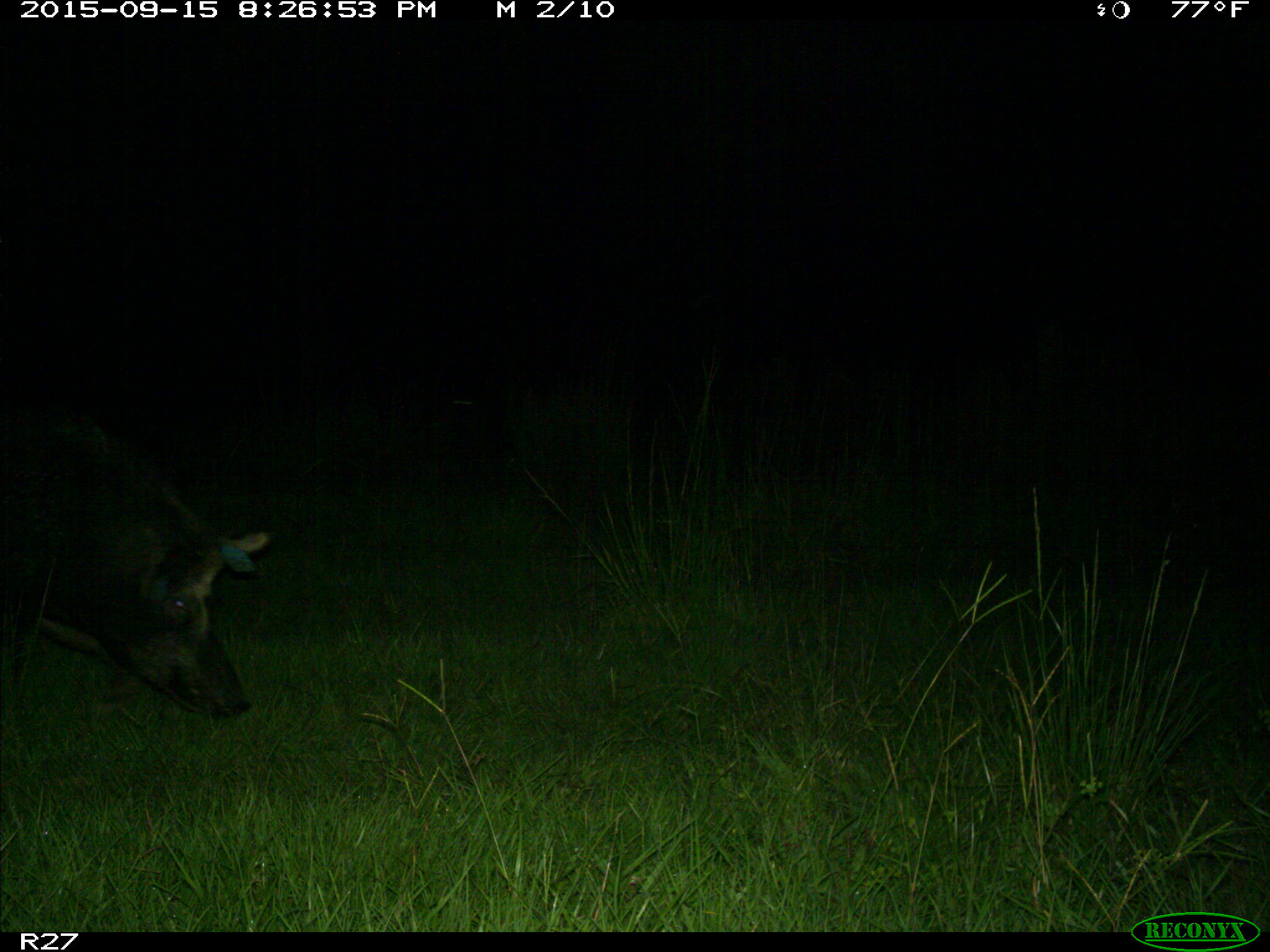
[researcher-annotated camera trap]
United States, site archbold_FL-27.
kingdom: Animalia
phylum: Chordata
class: Mammalia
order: Artiodactyla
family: Suidae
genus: Sus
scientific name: Sus scrofa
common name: wild boar